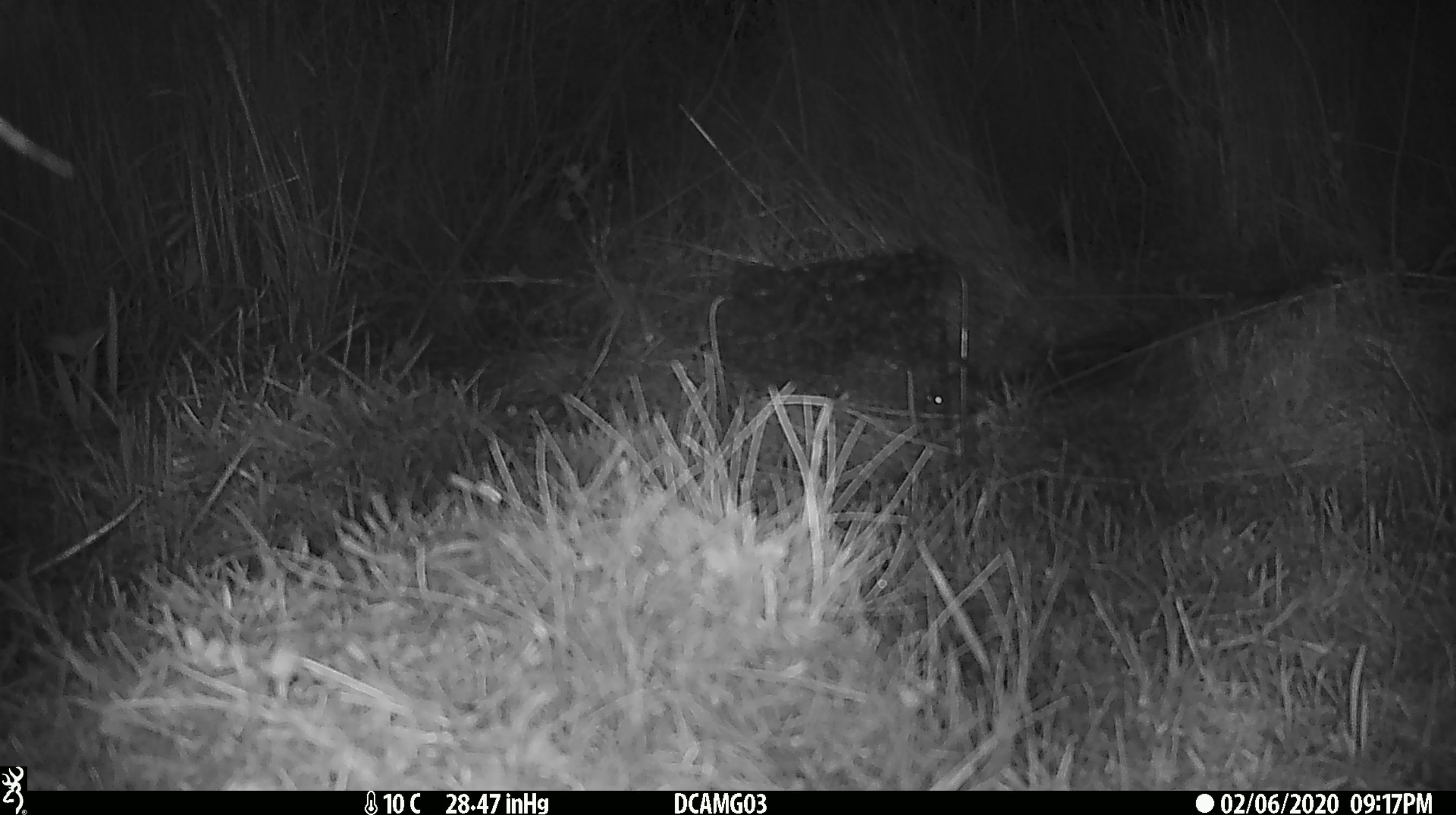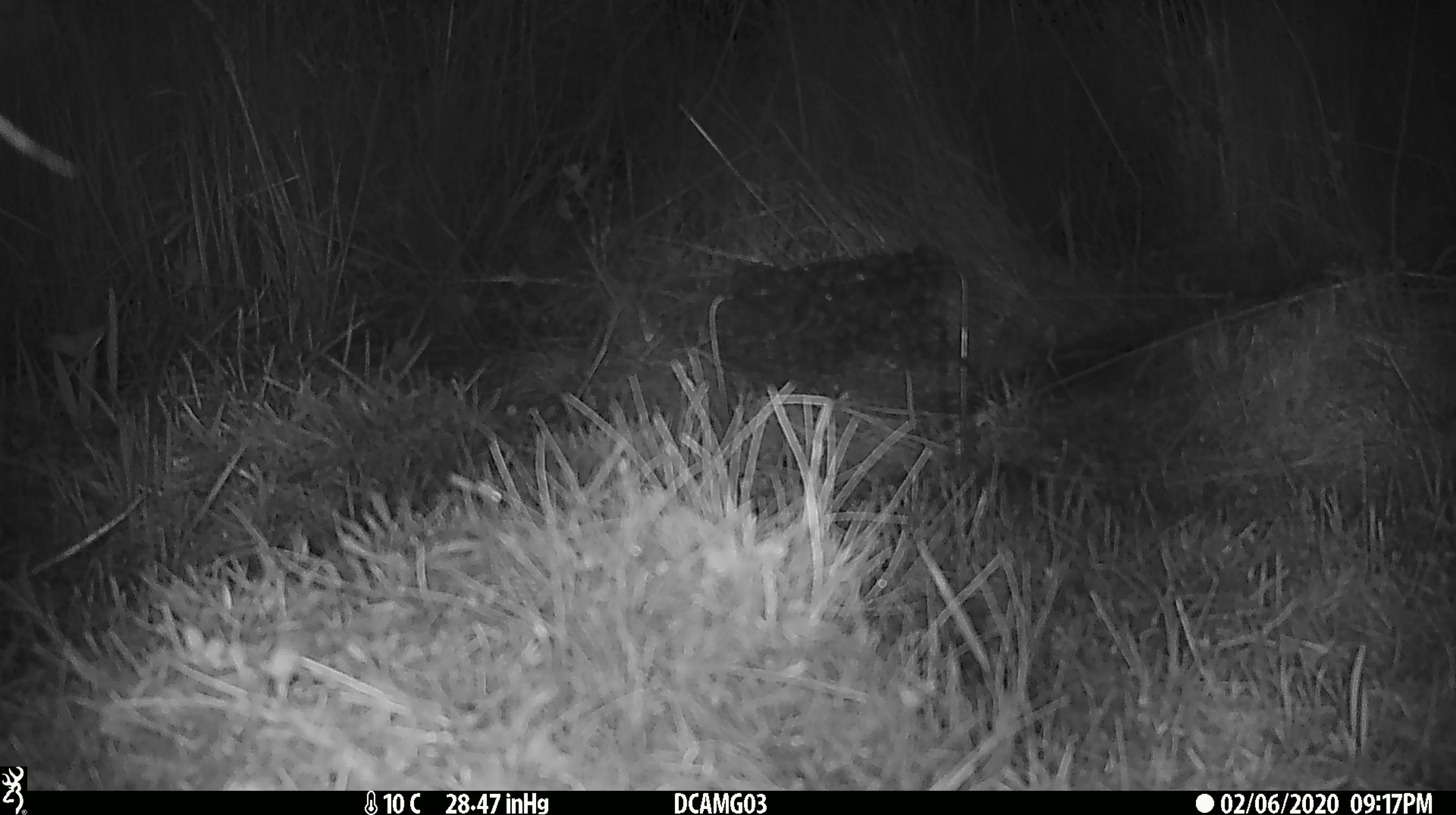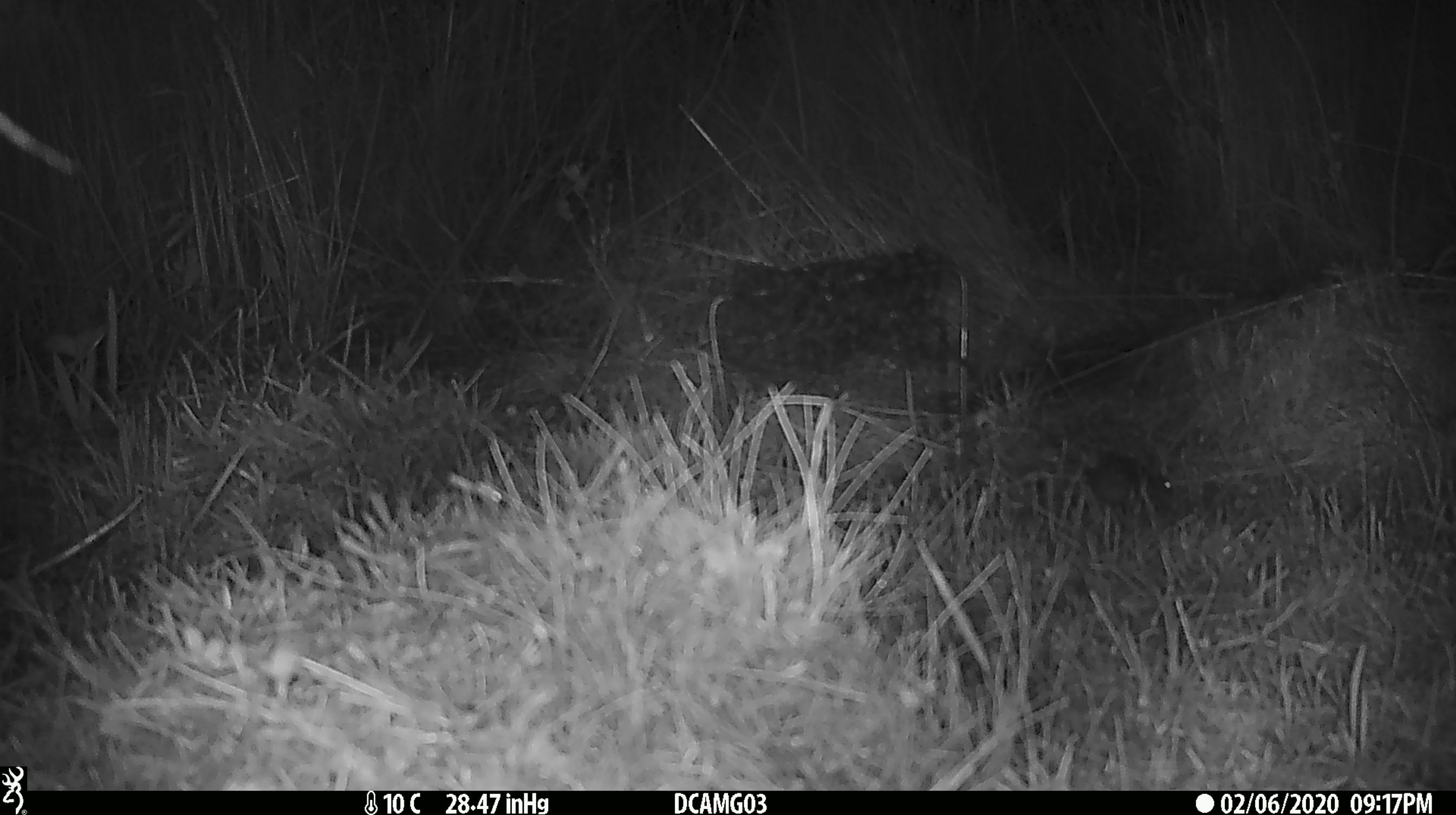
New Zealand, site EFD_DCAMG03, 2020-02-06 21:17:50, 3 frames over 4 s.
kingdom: Animalia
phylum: Chordata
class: Mammalia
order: Rodentia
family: Muridae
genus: Mus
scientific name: Mus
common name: mouse